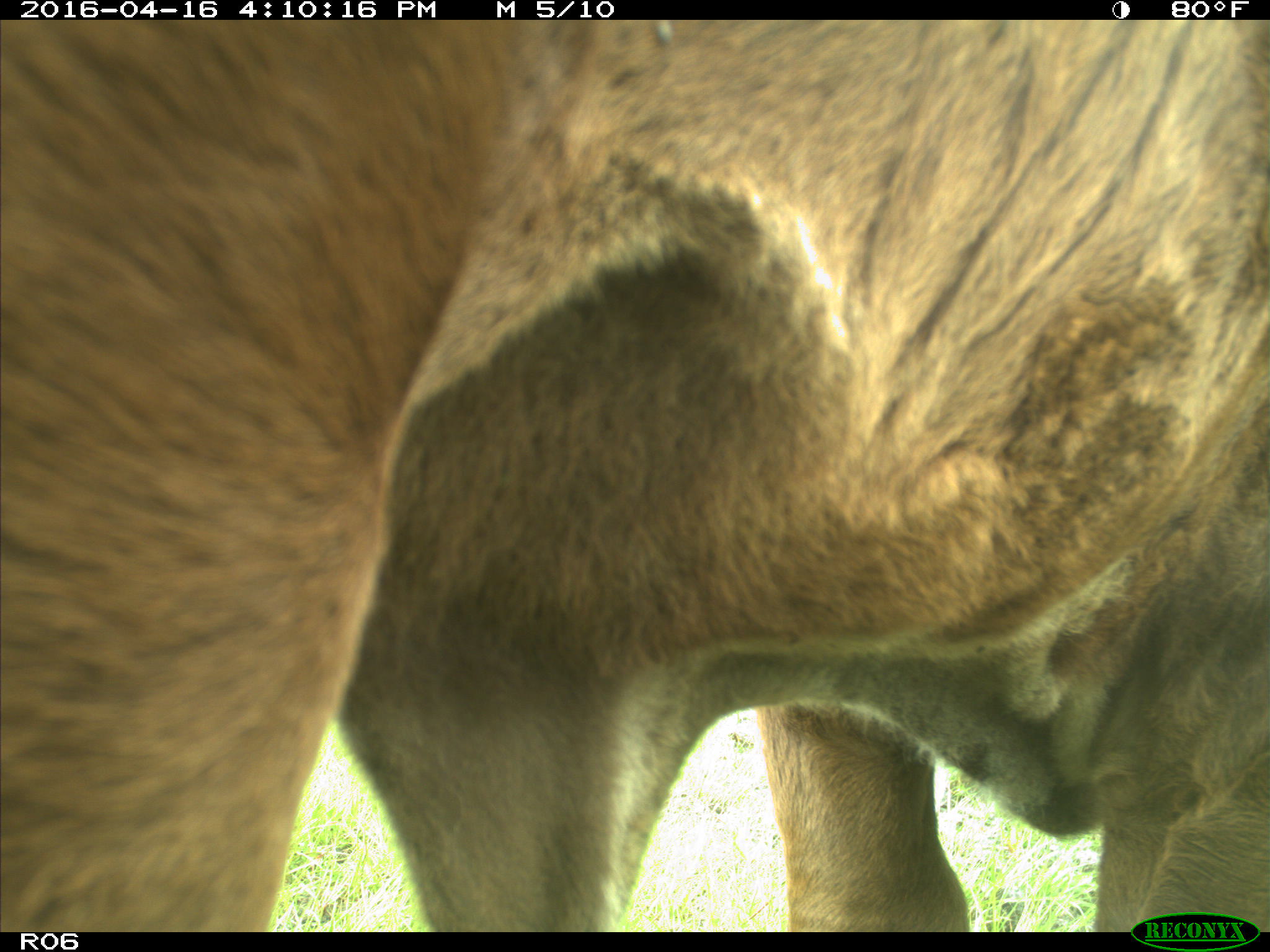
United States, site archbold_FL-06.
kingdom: Animalia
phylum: Chordata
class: Mammalia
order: Artiodactyla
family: Bovidae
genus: Bos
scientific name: Bos taurus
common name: domestic cow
Bos taurus (domestic cow).